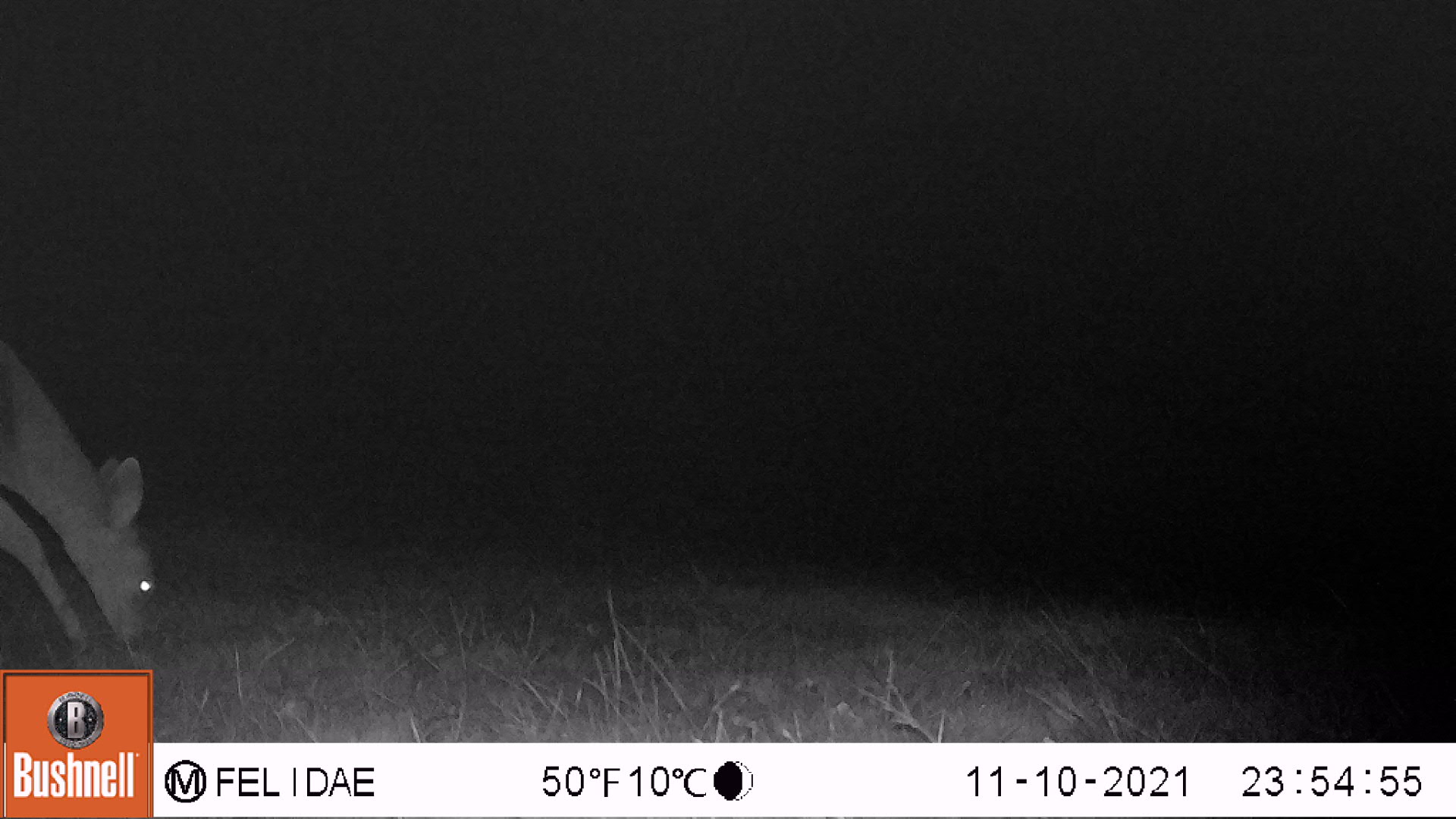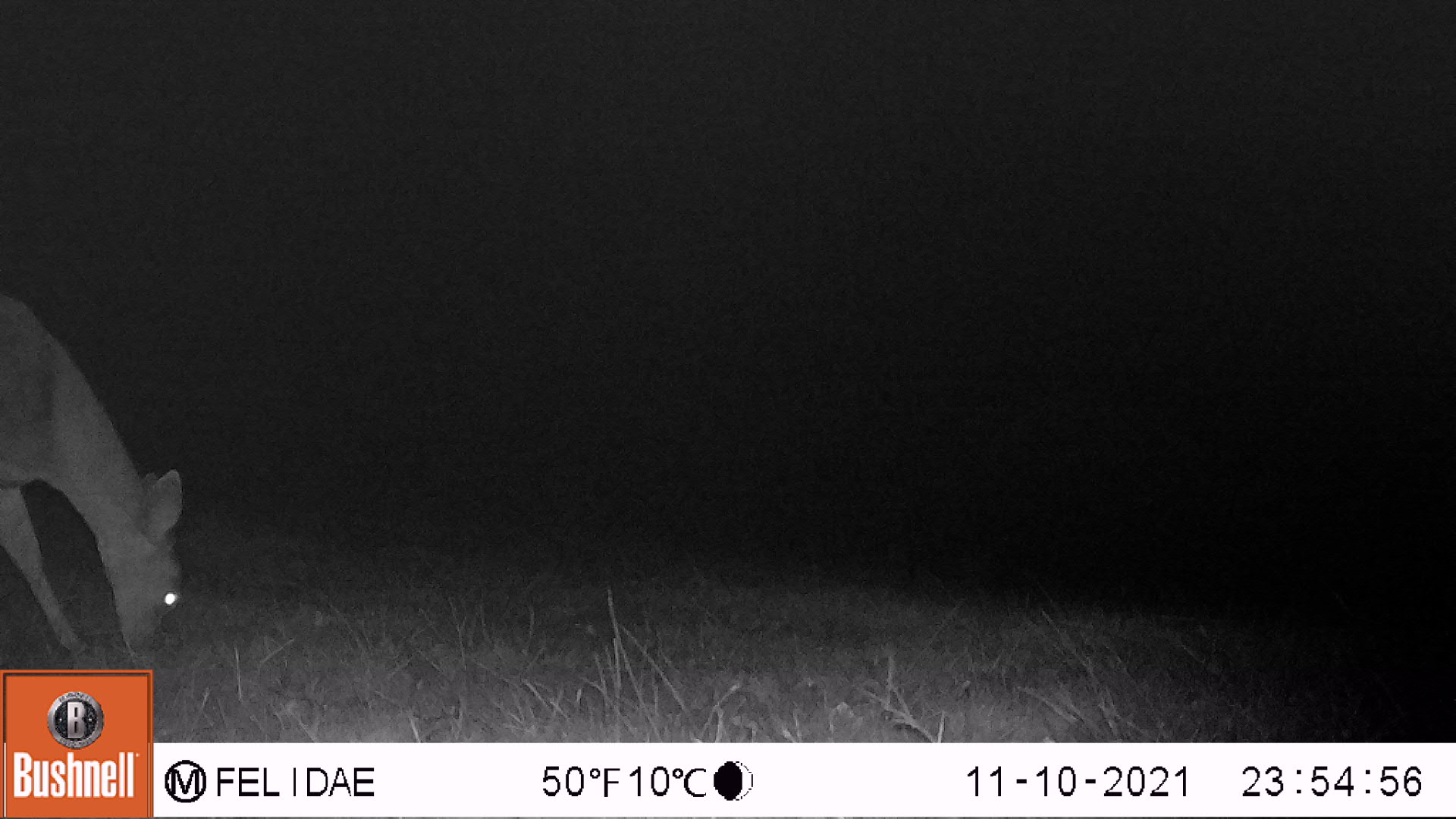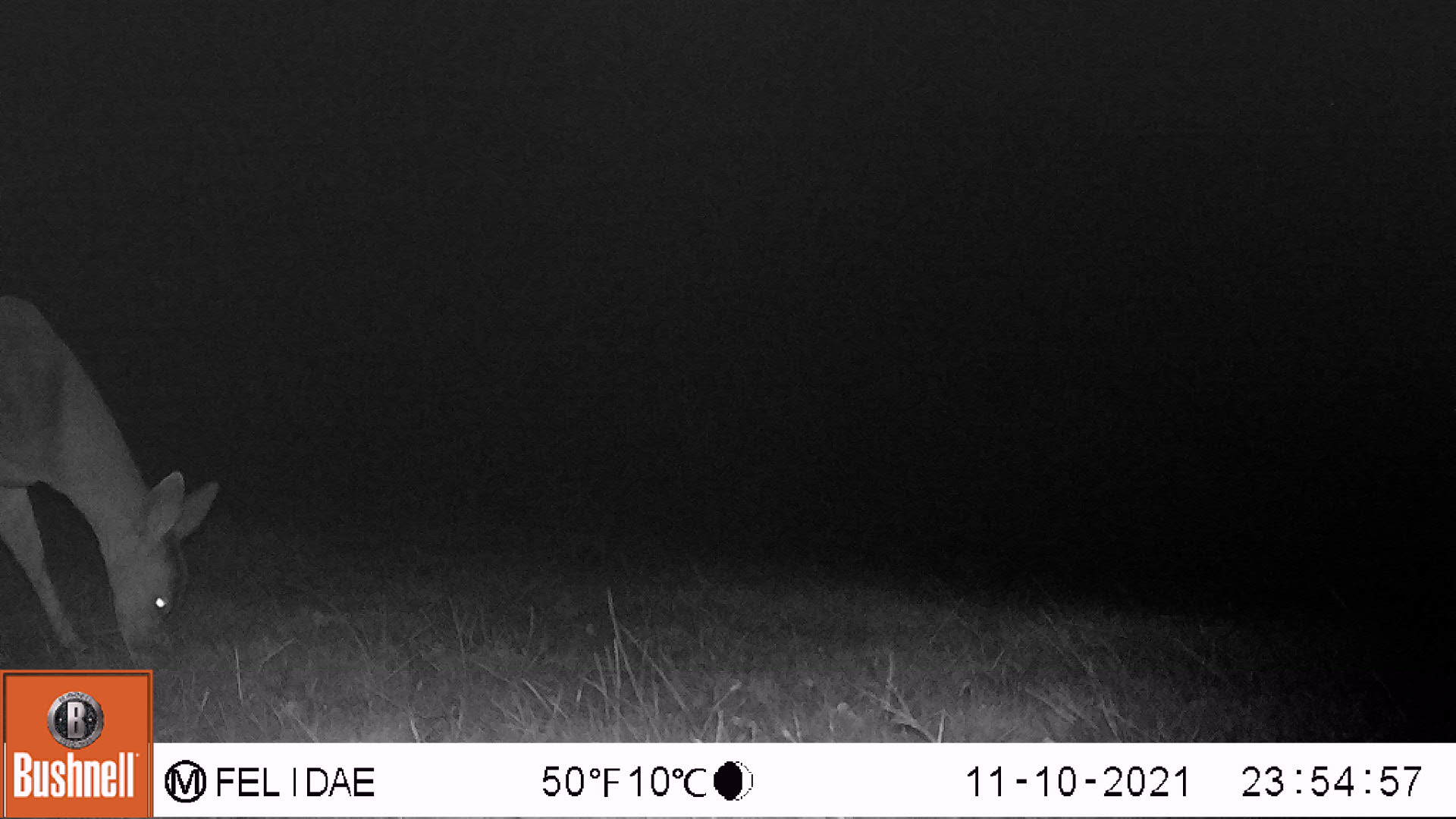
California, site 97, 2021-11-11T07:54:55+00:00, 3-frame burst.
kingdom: Animalia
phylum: Chordata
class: Mammalia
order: Artiodactyla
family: Cervidae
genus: Odocoileus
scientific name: Odocoileus hemionus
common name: mule deer